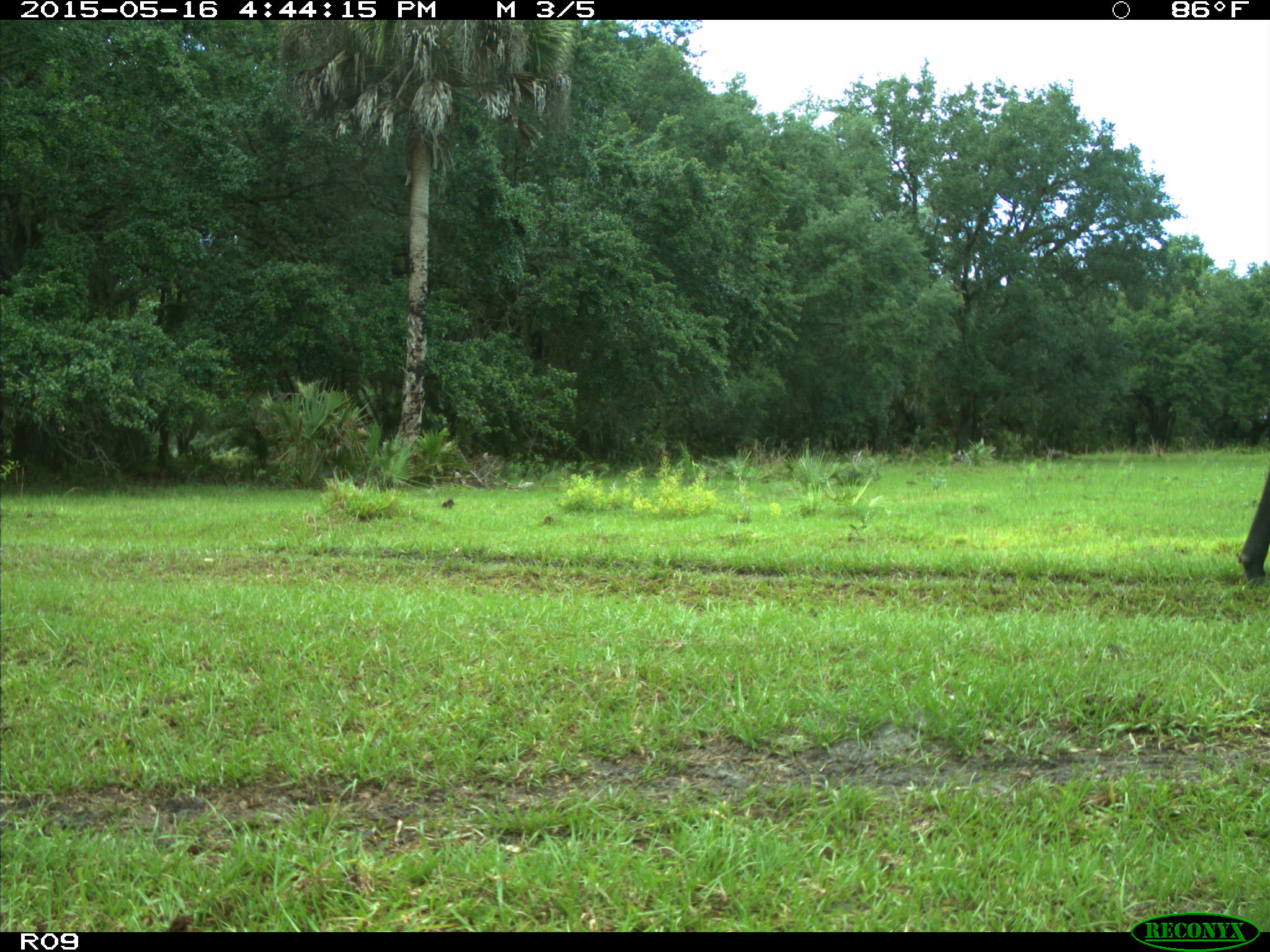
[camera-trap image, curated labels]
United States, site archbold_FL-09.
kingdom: Animalia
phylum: Chordata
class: Mammalia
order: Artiodactyla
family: Bovidae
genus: Bos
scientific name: Bos taurus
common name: domestic cow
Bos taurus (domestic cow).